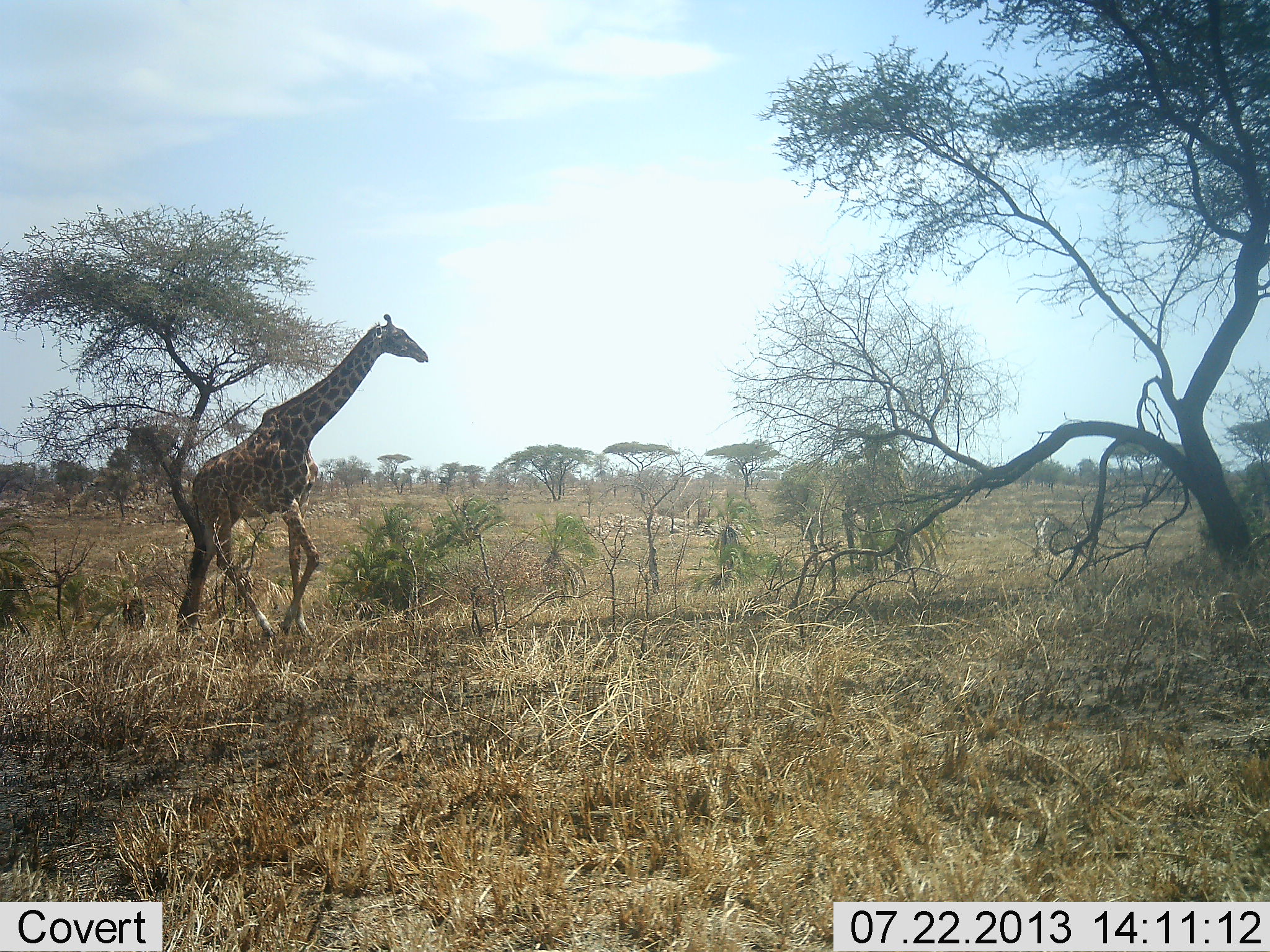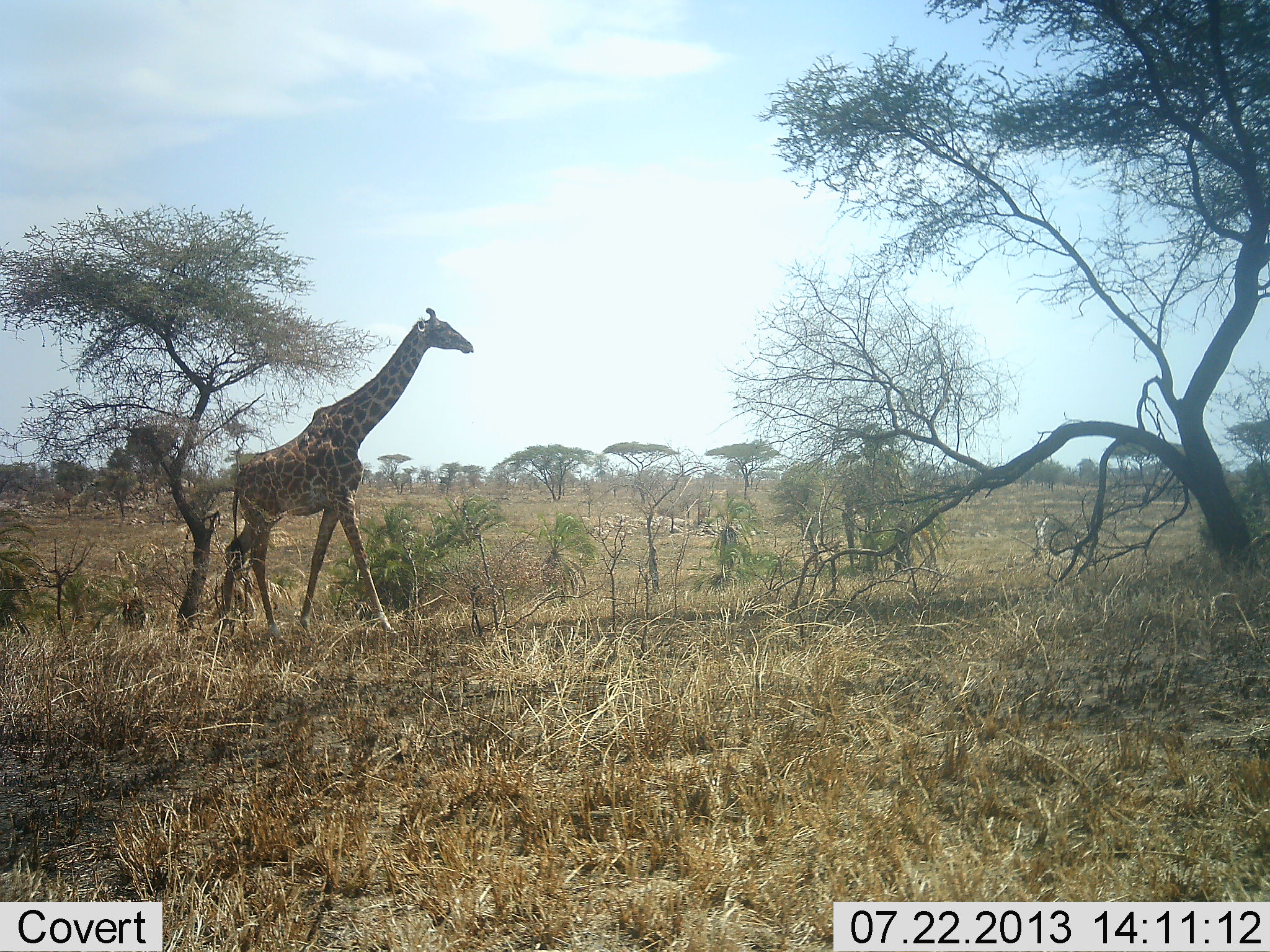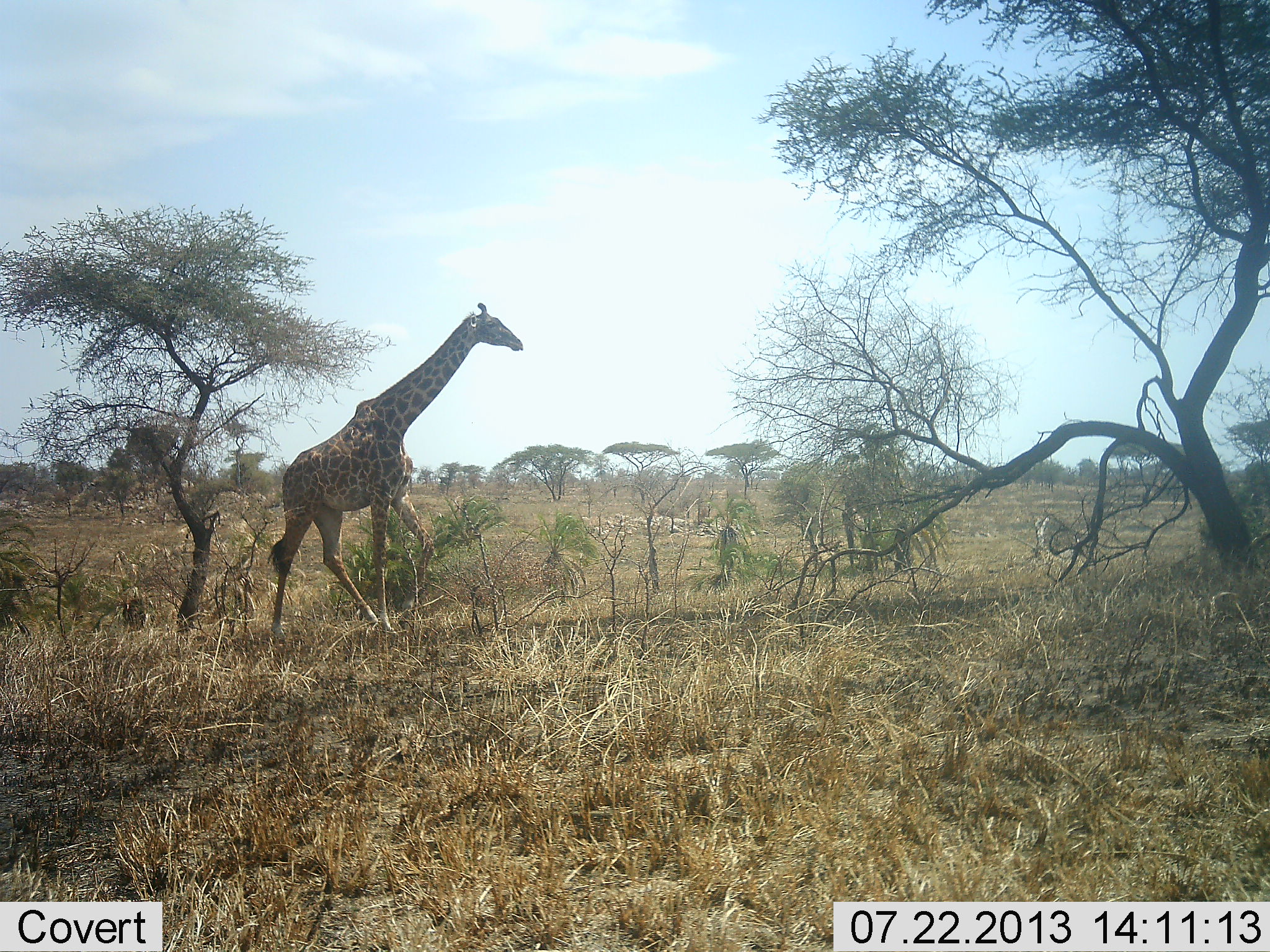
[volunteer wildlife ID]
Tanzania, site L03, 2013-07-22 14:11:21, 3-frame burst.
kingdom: Animalia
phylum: Chordata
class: Mammalia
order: Artiodactyla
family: Giraffidae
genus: Giraffa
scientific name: Giraffa camelopardalis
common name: giraffe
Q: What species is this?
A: Giraffe (Giraffa camelopardalis).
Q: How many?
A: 1.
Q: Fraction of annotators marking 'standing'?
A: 6%.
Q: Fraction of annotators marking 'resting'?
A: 0%.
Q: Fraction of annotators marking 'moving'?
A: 100%.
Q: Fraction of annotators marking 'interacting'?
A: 0%.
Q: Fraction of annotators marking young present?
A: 0%.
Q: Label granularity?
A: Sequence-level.